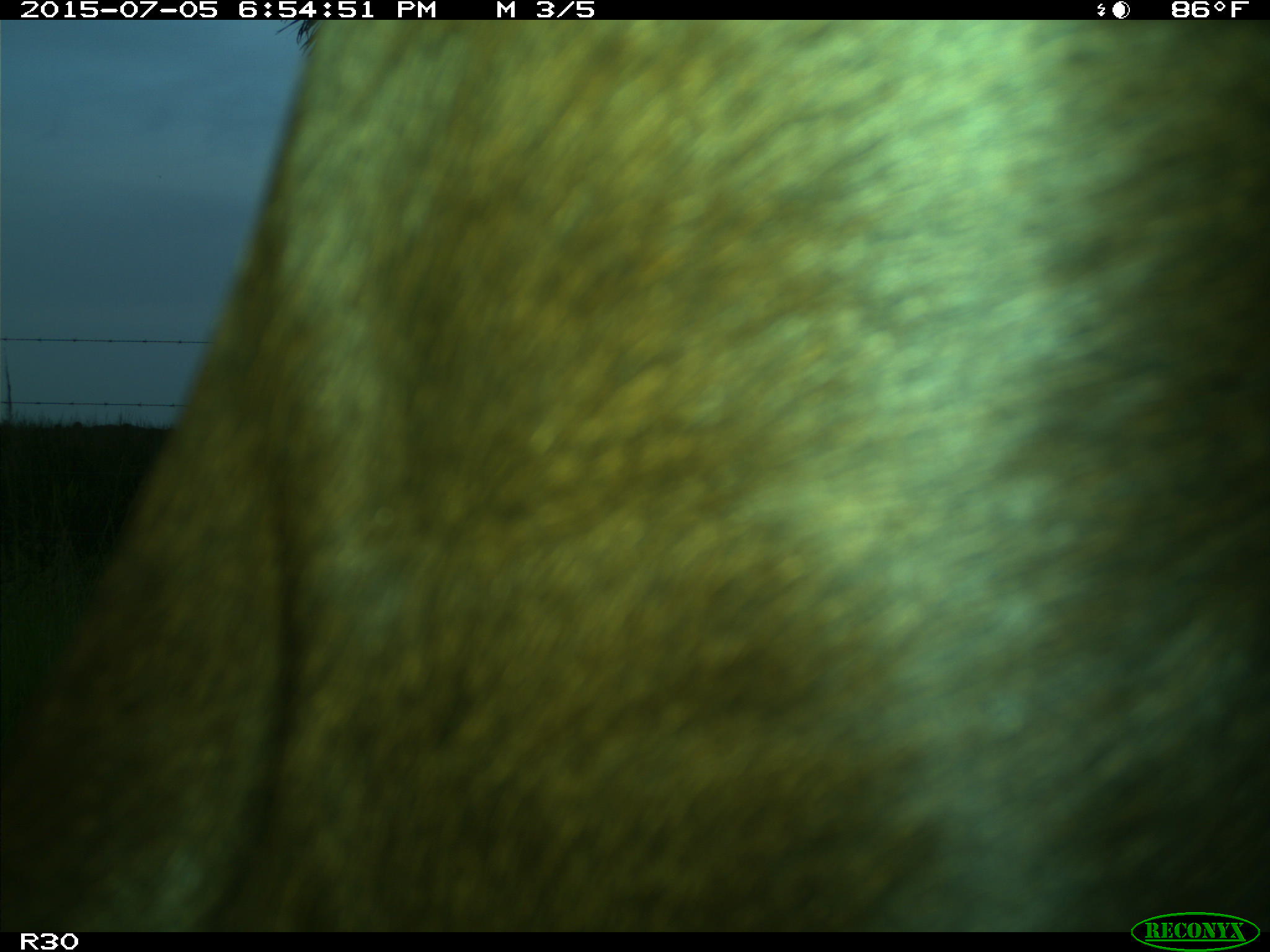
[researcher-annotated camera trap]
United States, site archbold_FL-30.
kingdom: Animalia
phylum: Chordata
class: Mammalia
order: Artiodactyla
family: Bovidae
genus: Bos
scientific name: Bos taurus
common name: domestic cow